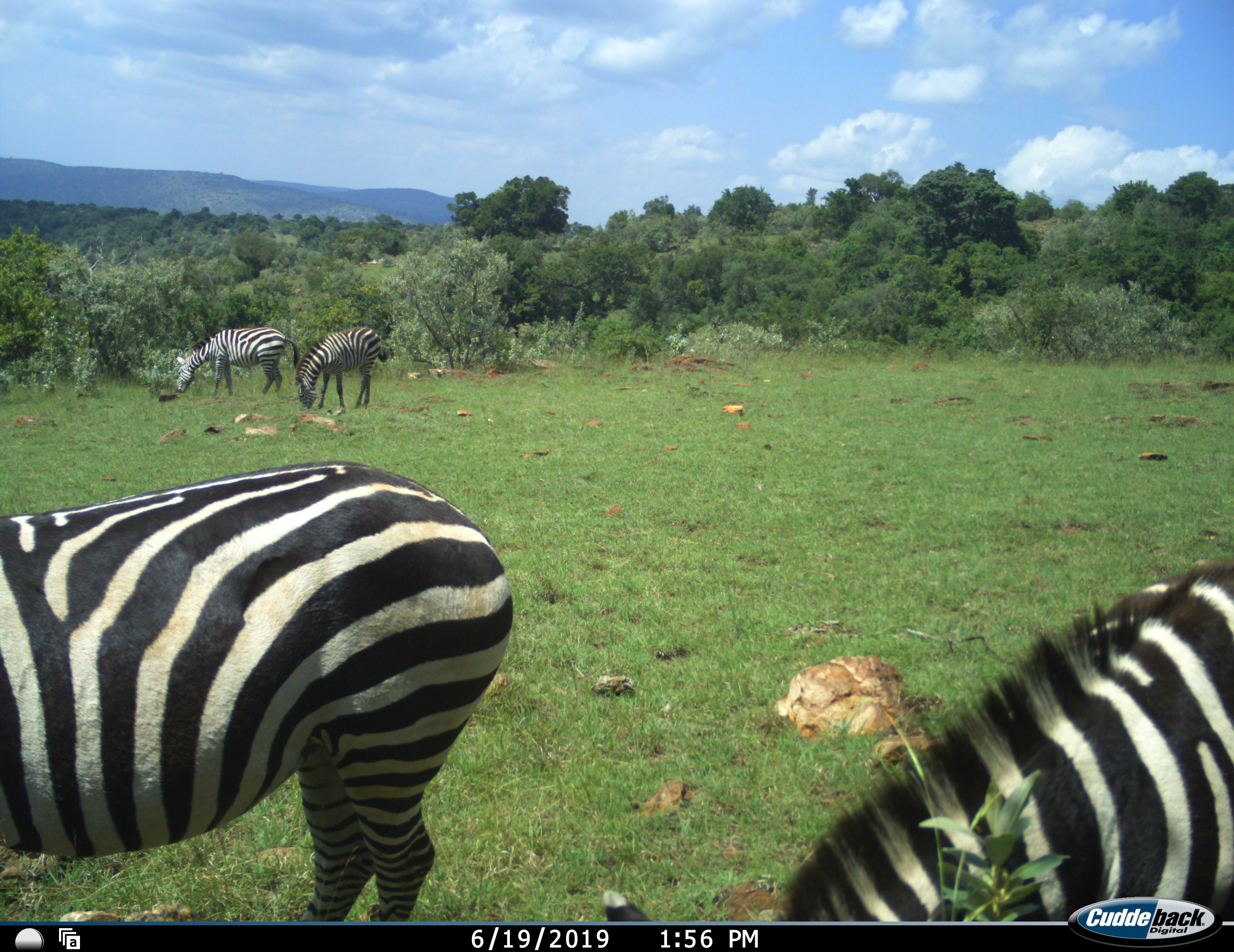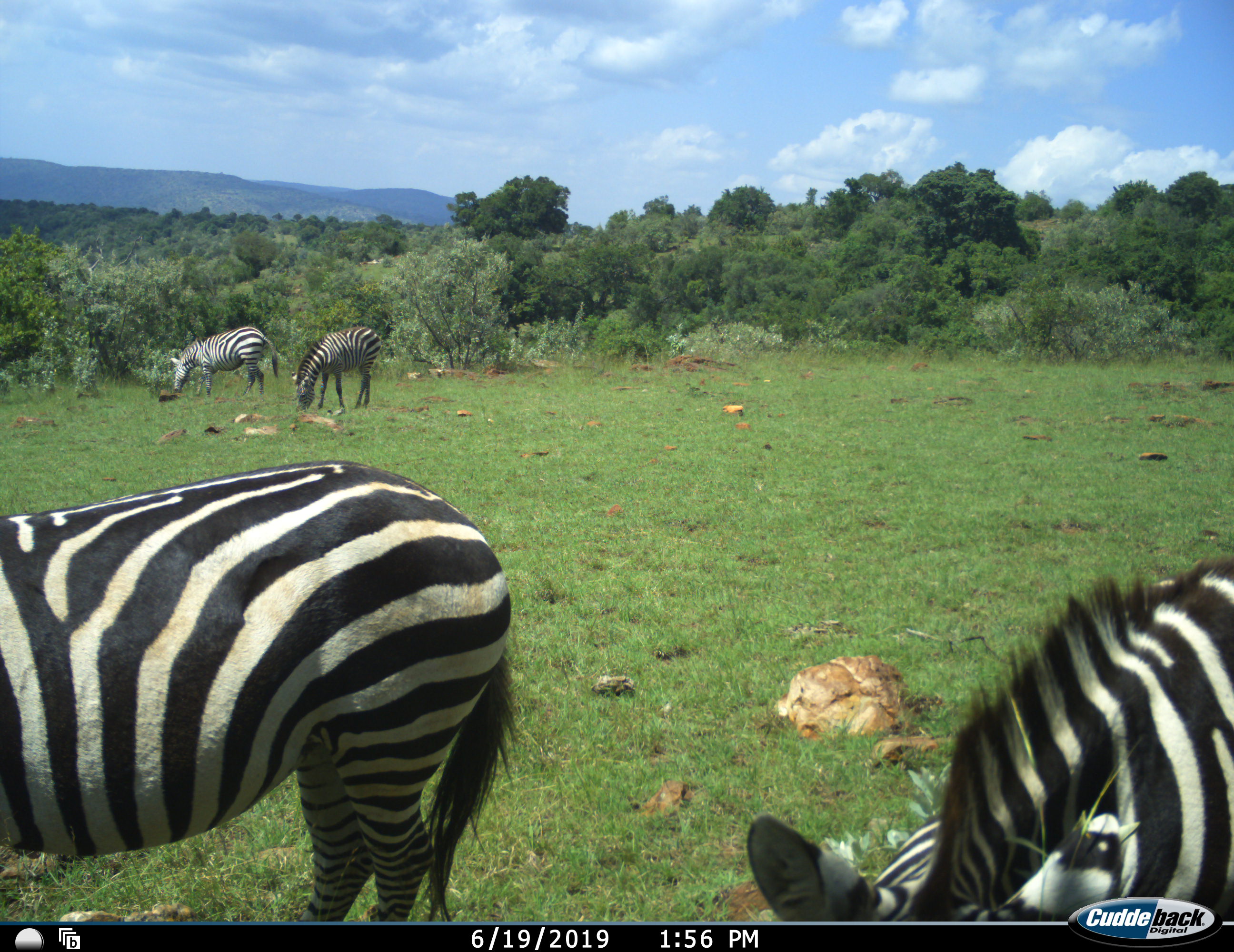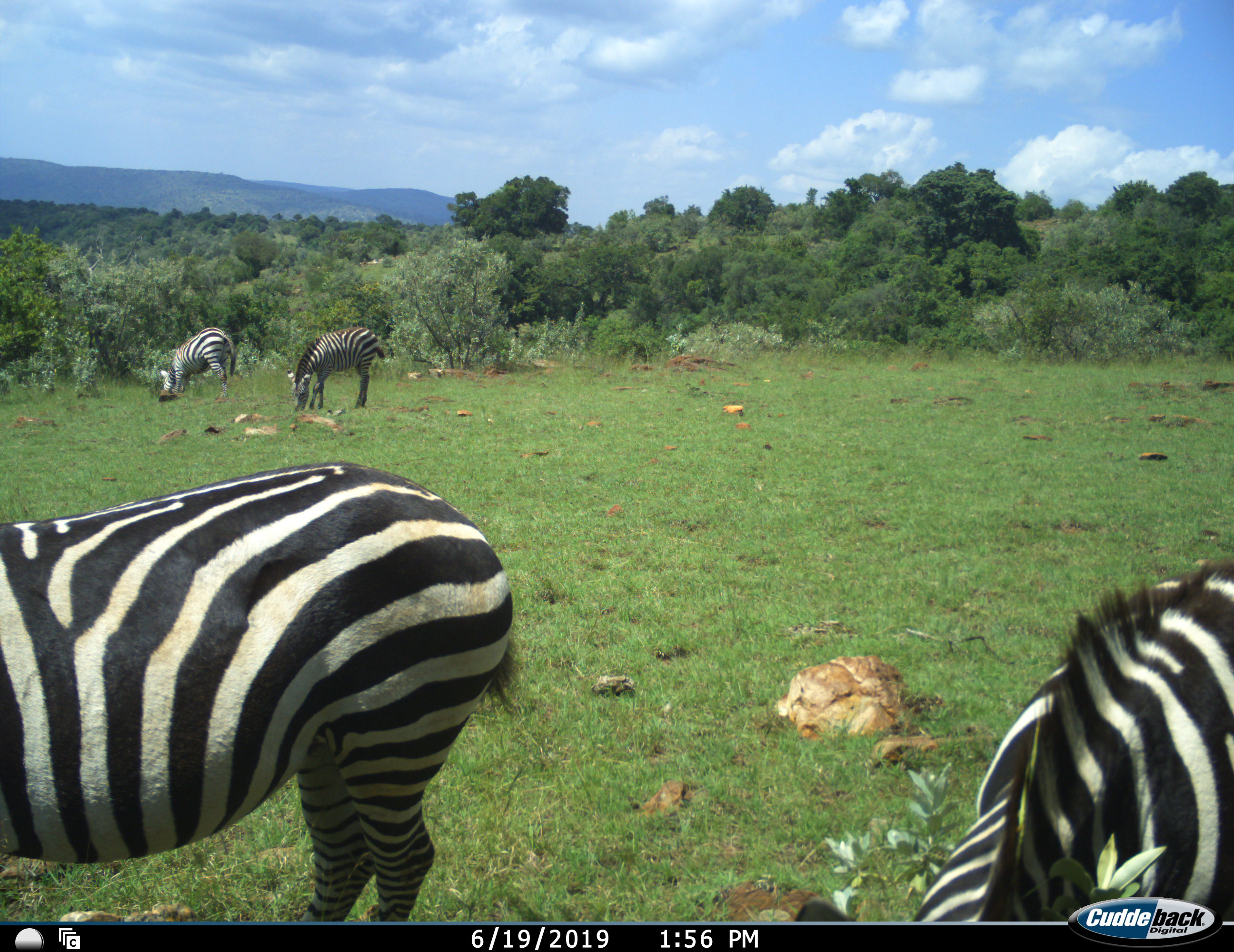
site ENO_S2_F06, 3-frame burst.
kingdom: Animalia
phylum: Chordata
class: Mammalia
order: Perissodactyla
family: Equidae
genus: Equus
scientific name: Equus quagga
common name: plains zebra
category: zebraplains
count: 4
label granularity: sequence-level